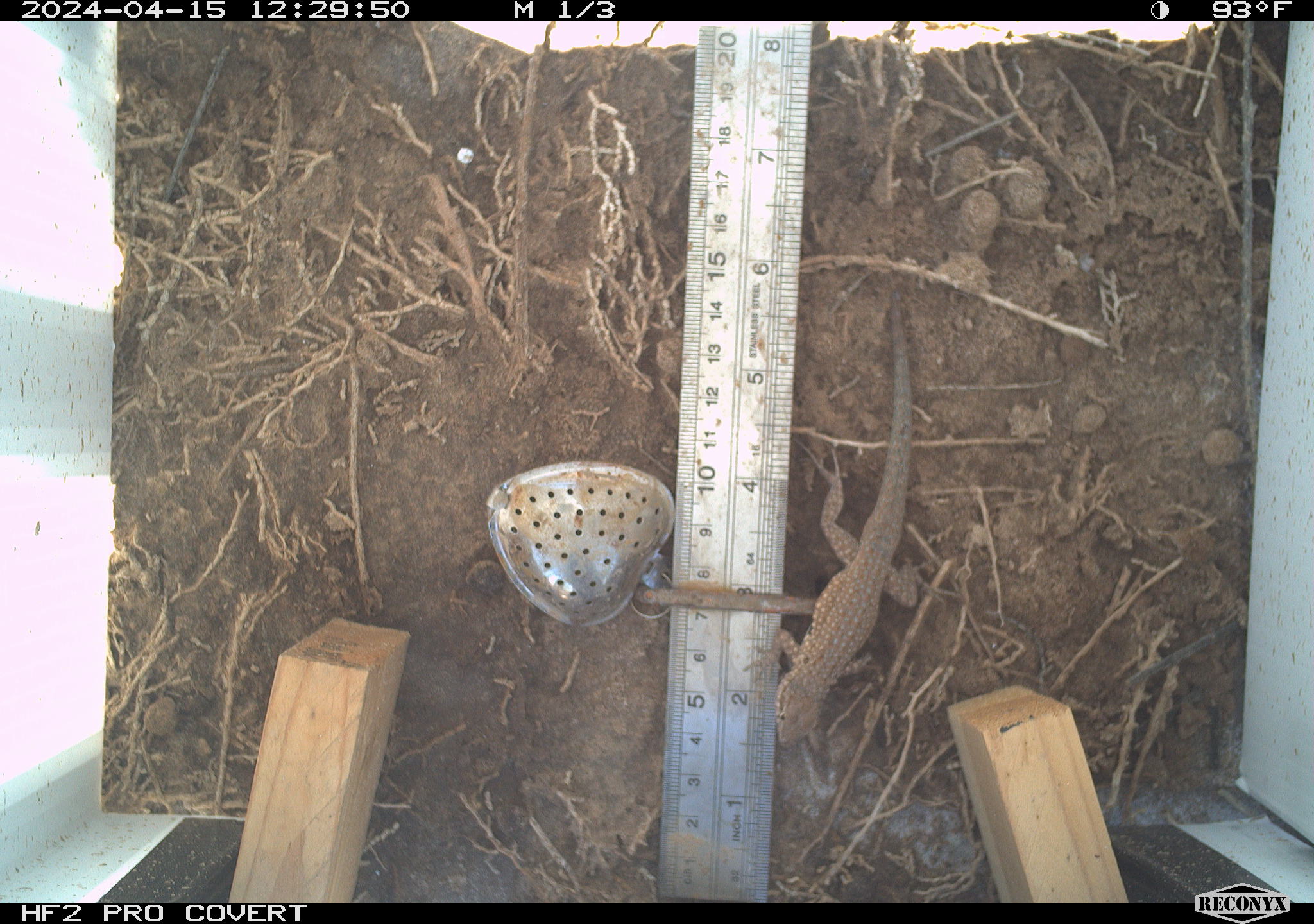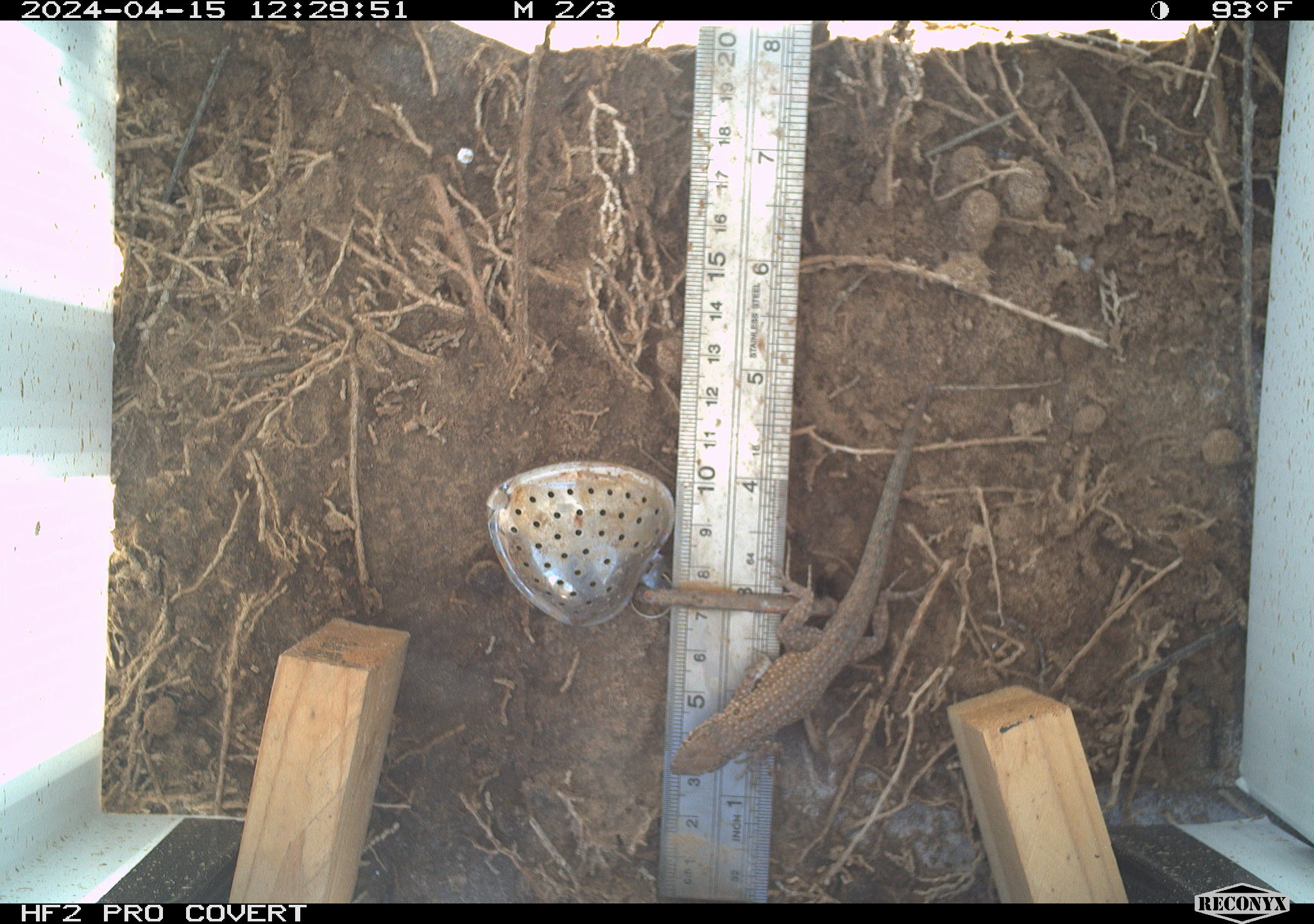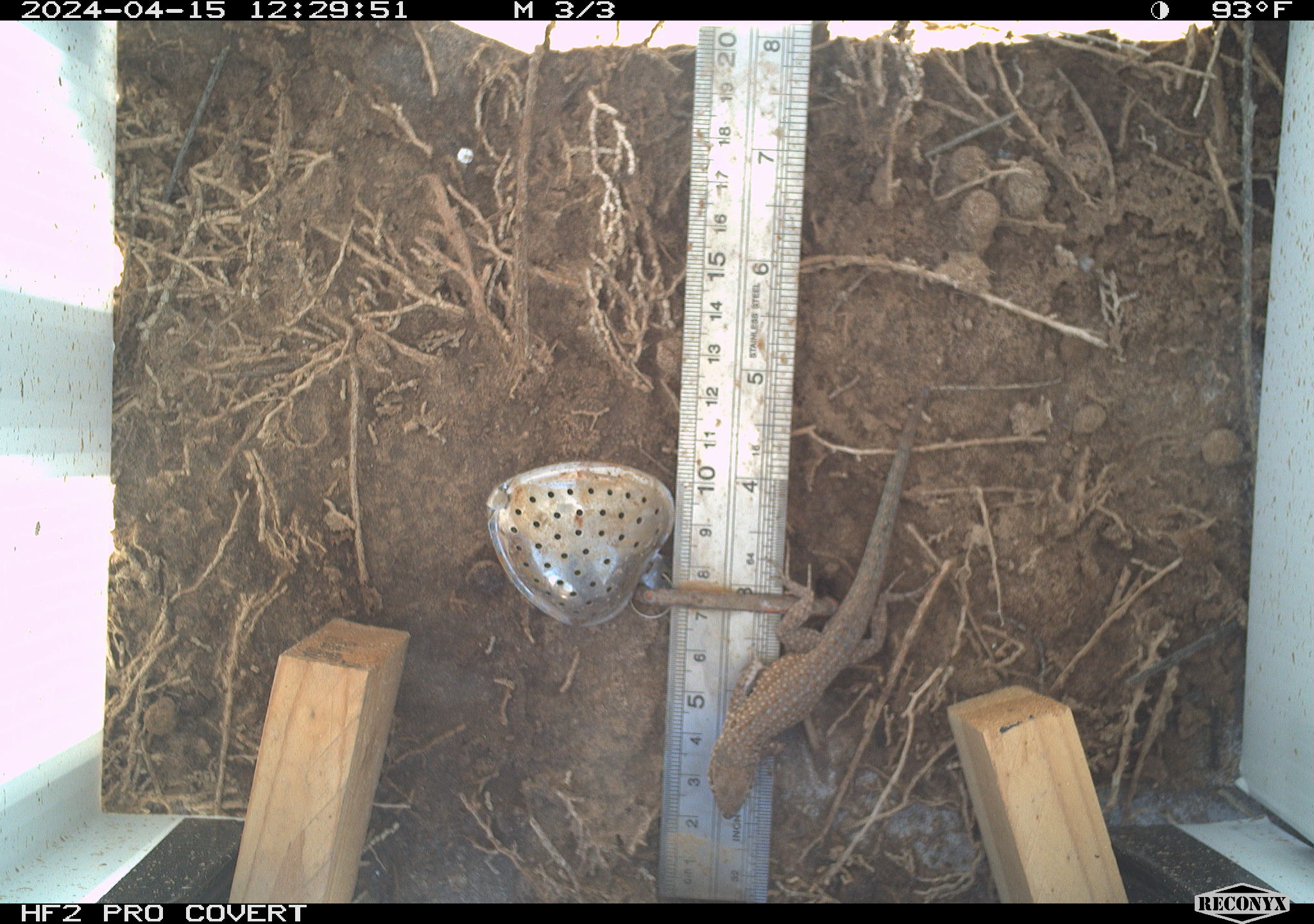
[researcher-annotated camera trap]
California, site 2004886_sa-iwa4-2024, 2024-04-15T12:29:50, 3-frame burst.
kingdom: Animalia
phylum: Chordata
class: Reptilia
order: Squamata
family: Teiidae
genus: Aspidoscelis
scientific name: Aspidoscelis tigris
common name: western whiptail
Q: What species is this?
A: Western whiptail (Aspidoscelis tigris).